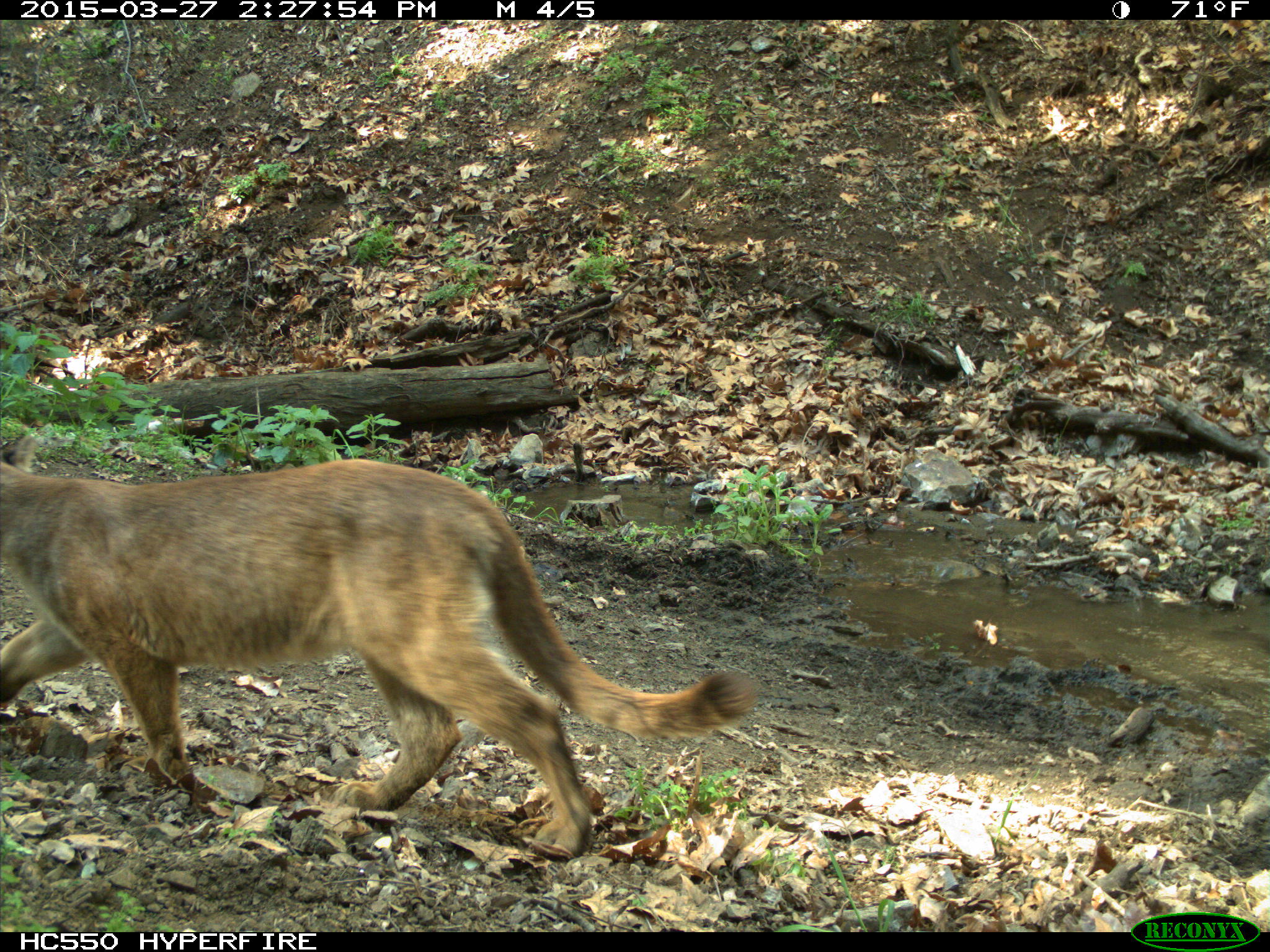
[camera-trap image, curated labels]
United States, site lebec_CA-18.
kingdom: Animalia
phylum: Chordata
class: Mammalia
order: Carnivora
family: Felidae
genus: Puma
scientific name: Puma concolor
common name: mountain lion